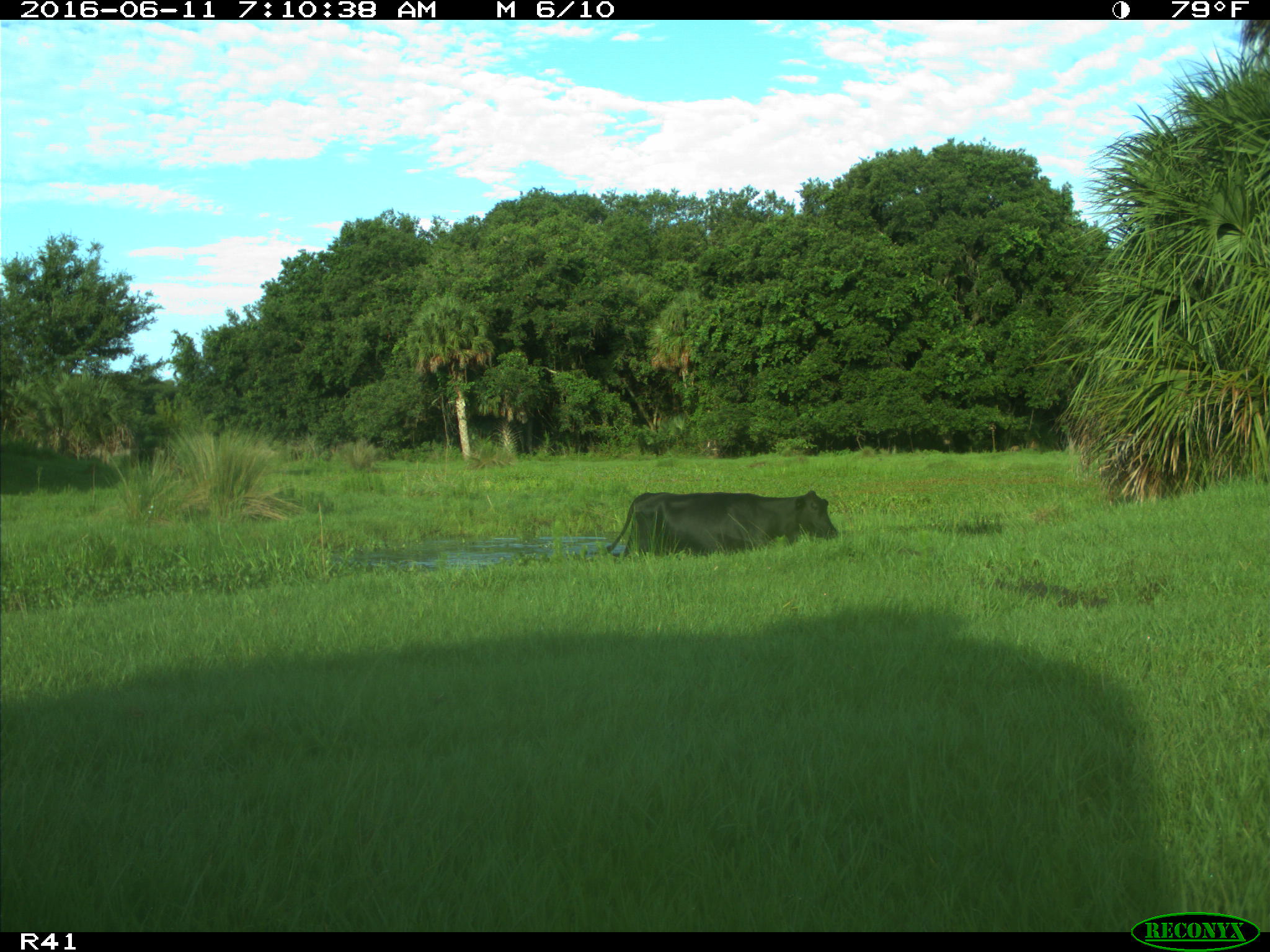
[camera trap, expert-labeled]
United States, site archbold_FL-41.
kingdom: Animalia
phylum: Chordata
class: Mammalia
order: Artiodactyla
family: Bovidae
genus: Bos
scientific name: Bos taurus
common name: domestic cow